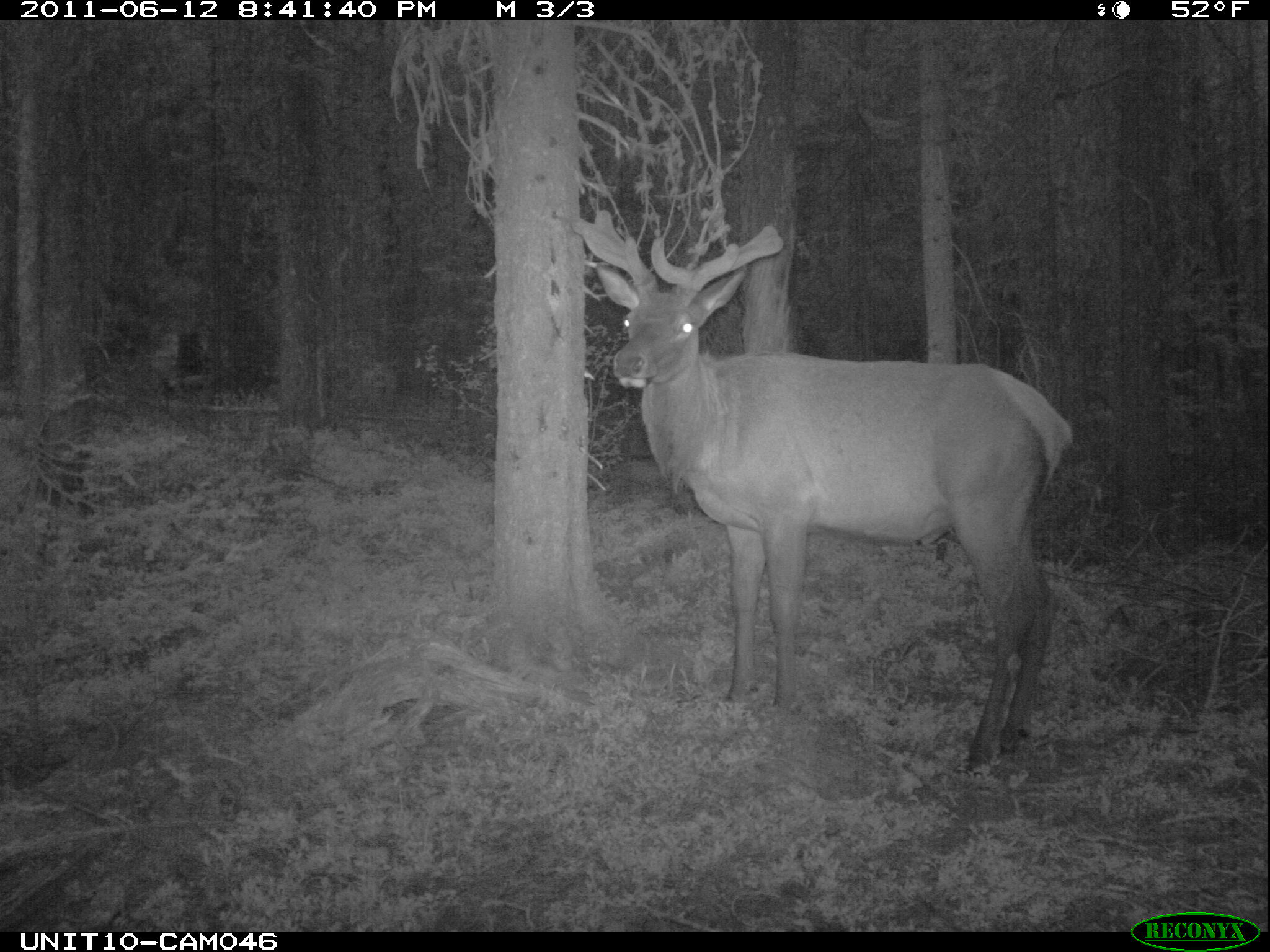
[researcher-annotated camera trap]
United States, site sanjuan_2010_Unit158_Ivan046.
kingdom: Animalia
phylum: Chordata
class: Mammalia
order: Artiodactyla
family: Cervidae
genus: Cervus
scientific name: Cervus elaphus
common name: red deer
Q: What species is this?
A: Cervus elaphus (red deer).